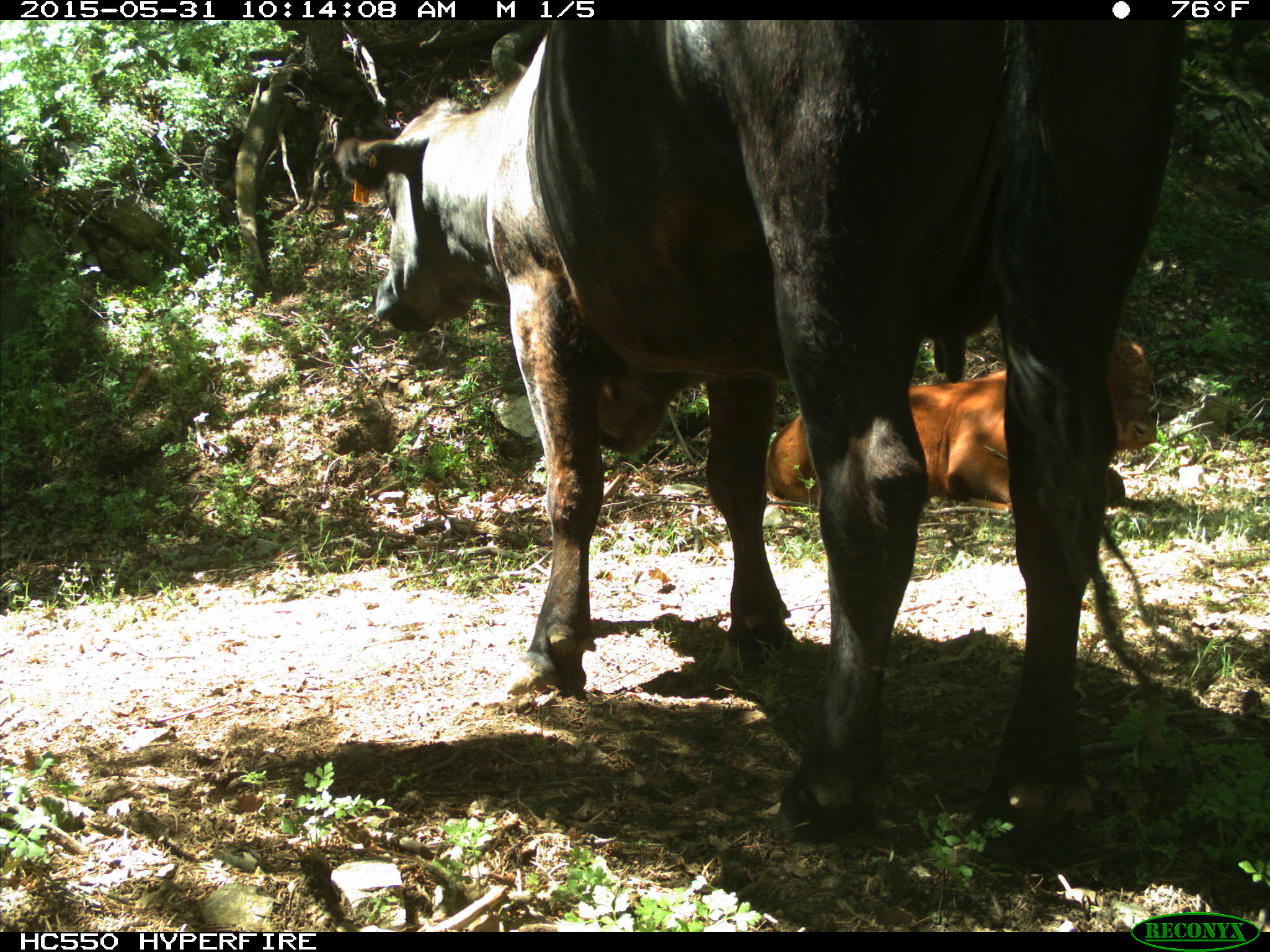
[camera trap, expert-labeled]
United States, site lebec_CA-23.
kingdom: Animalia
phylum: Chordata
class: Mammalia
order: Artiodactyla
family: Bovidae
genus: Bos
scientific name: Bos taurus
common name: domestic cow